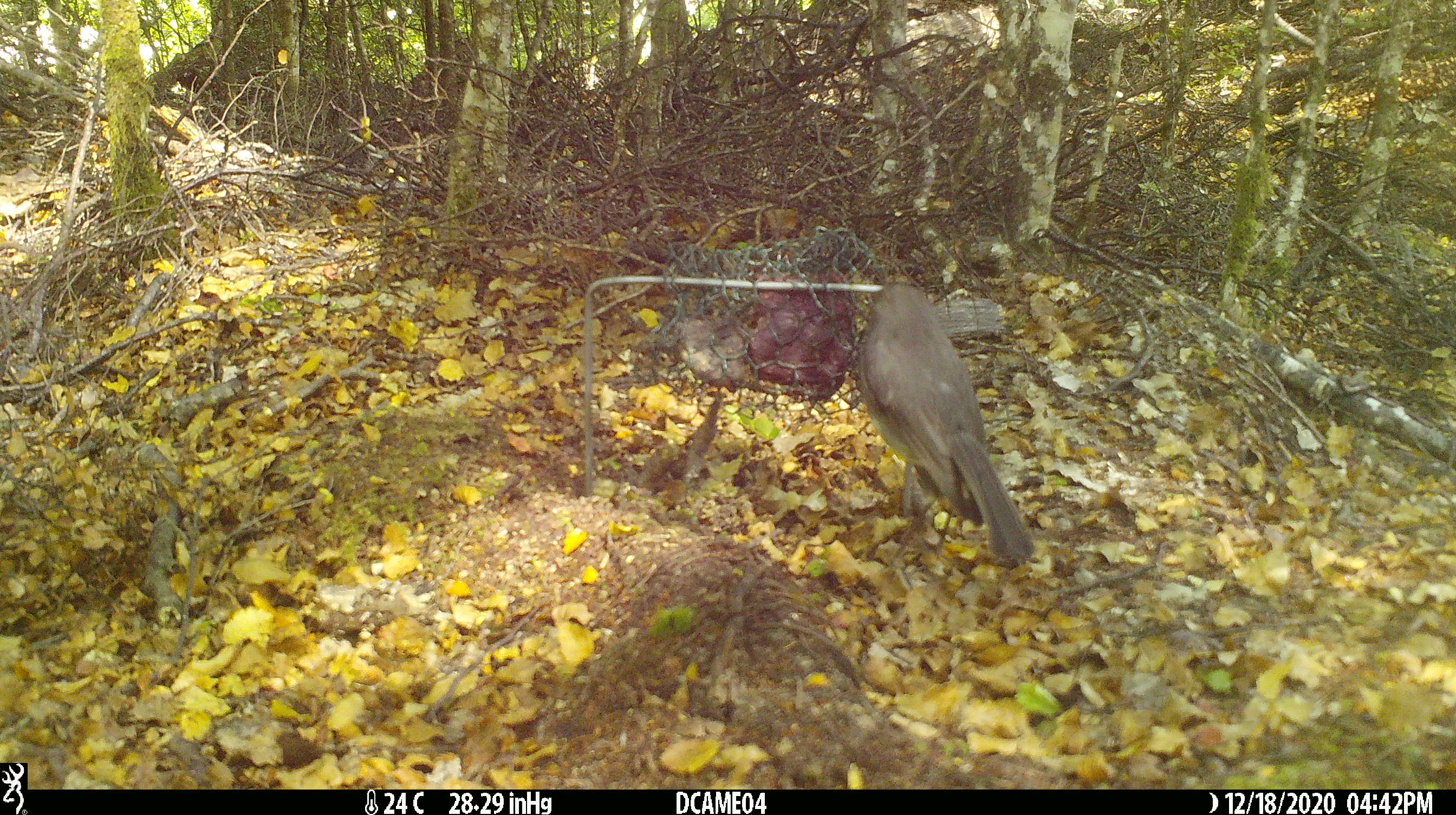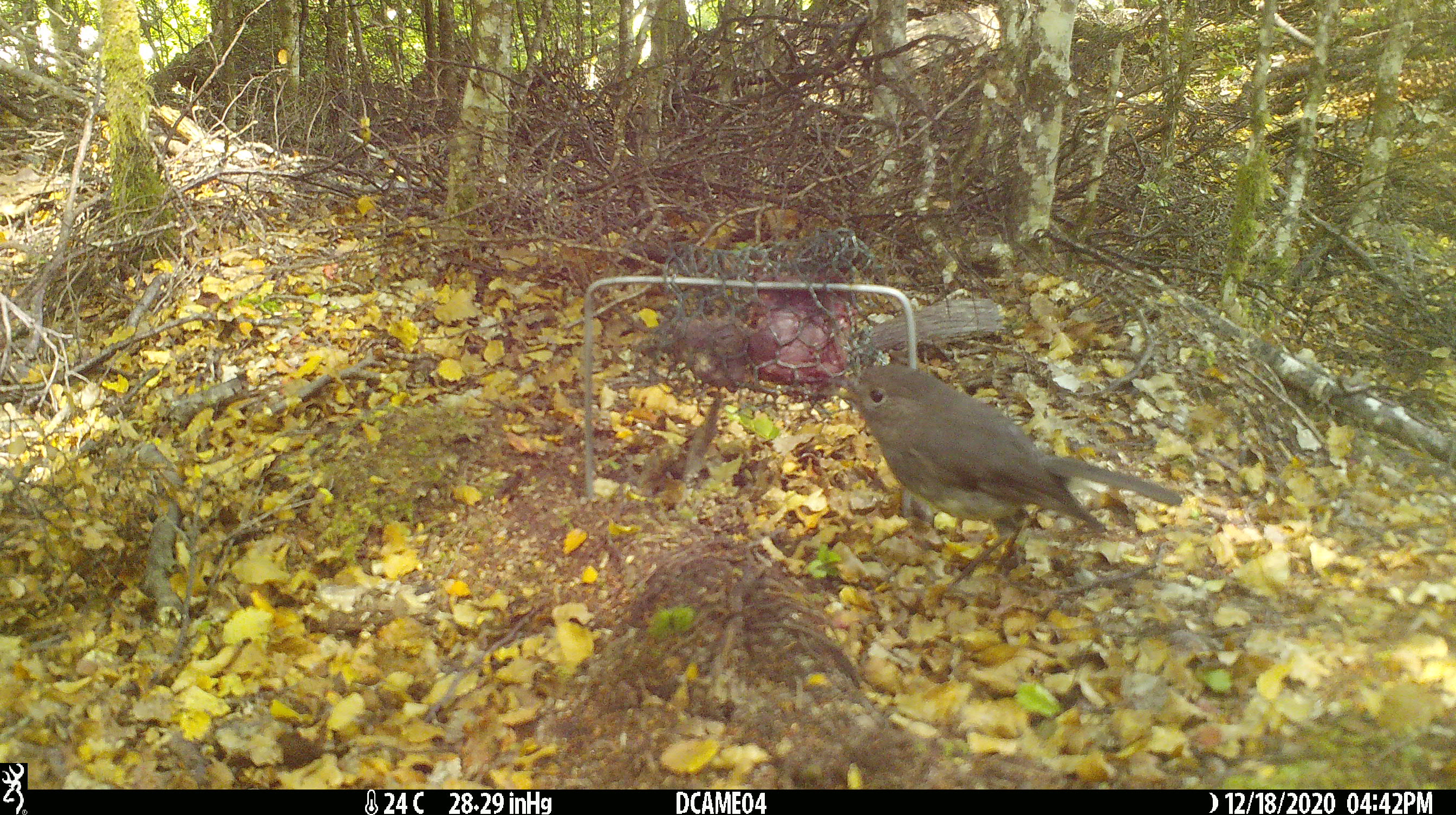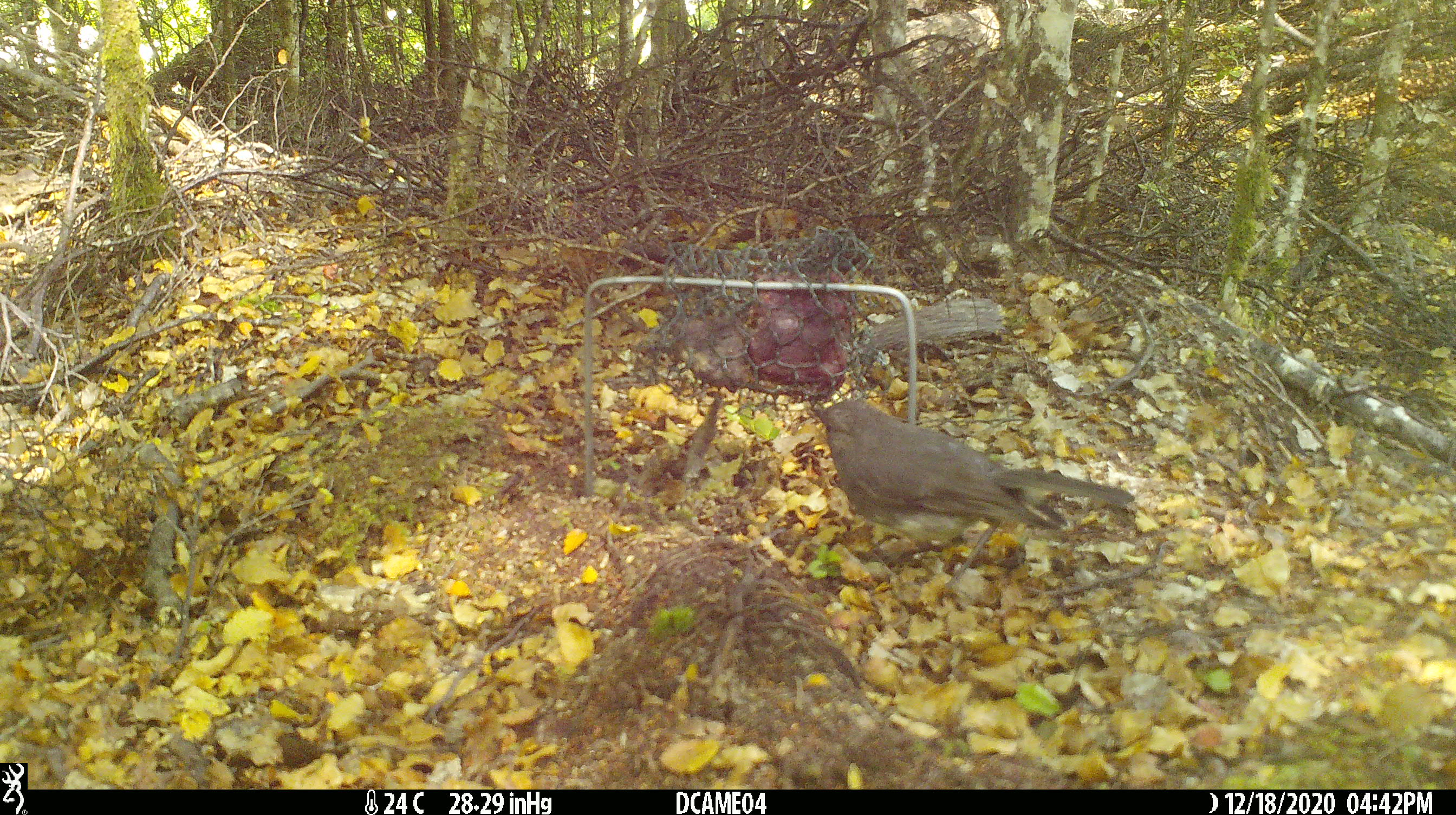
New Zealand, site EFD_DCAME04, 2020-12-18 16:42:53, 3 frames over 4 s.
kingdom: Animalia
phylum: Chordata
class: Aves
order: Passeriformes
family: Petroicidae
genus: Petroica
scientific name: Petroica australis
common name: new zealand robin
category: robin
Robin (new zealand robin) (Petroica australis).